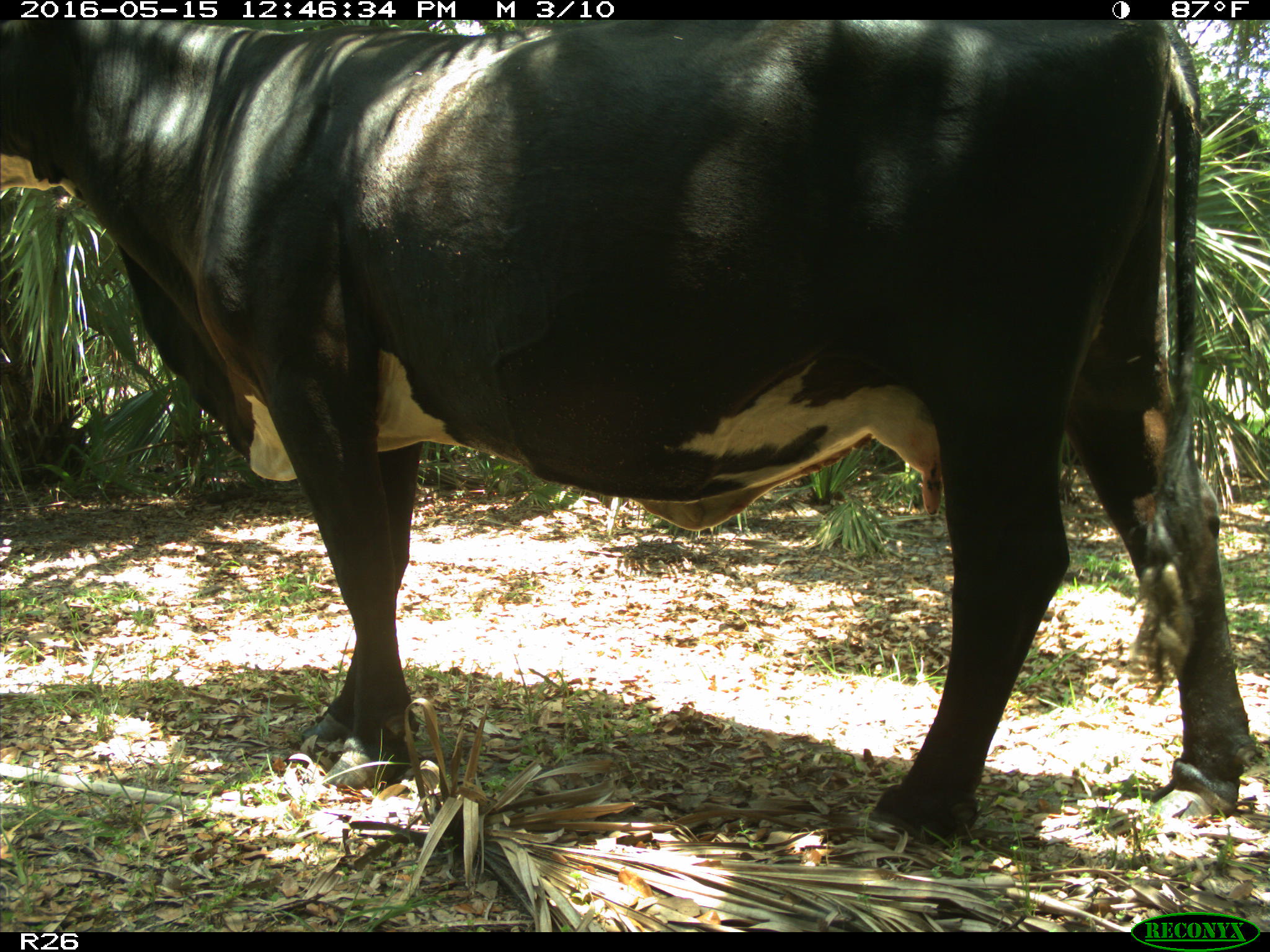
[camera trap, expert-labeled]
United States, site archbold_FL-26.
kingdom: Animalia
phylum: Chordata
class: Mammalia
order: Artiodactyla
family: Bovidae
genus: Bos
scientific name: Bos taurus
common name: domestic cow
Bos taurus (domestic cow).